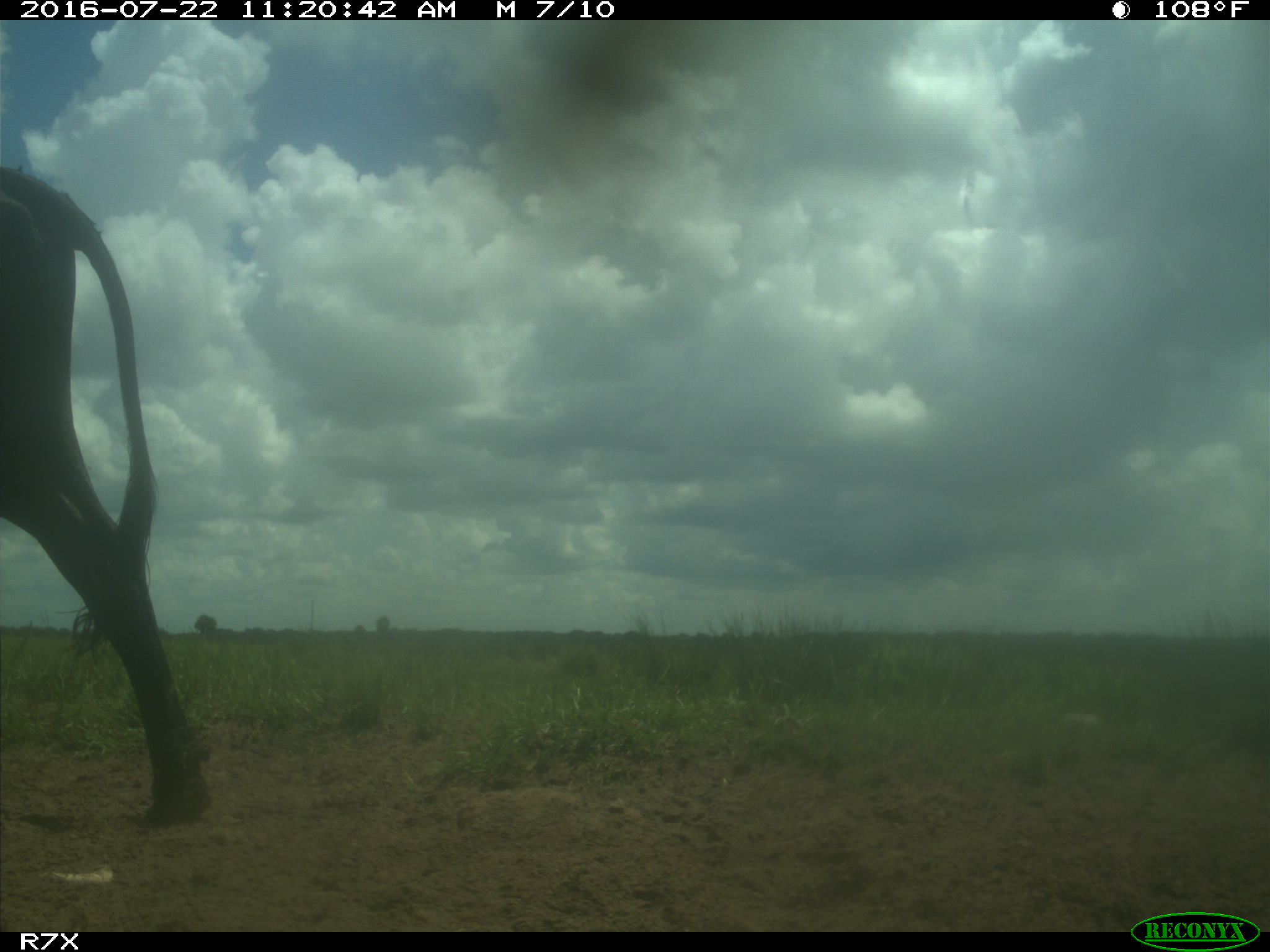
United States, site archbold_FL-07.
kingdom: Animalia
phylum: Chordata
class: Mammalia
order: Artiodactyla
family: Bovidae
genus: Bos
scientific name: Bos taurus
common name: domestic cow